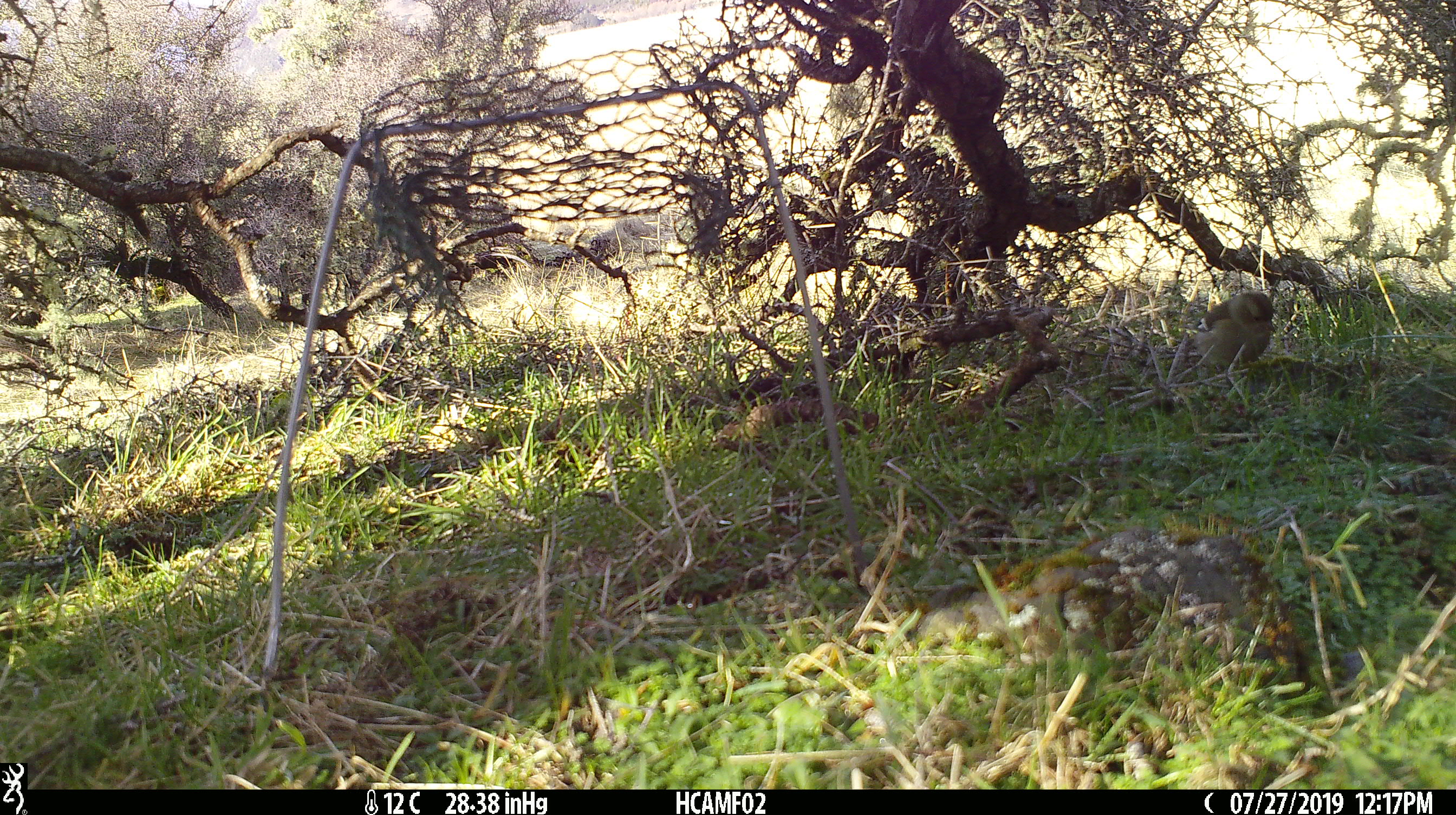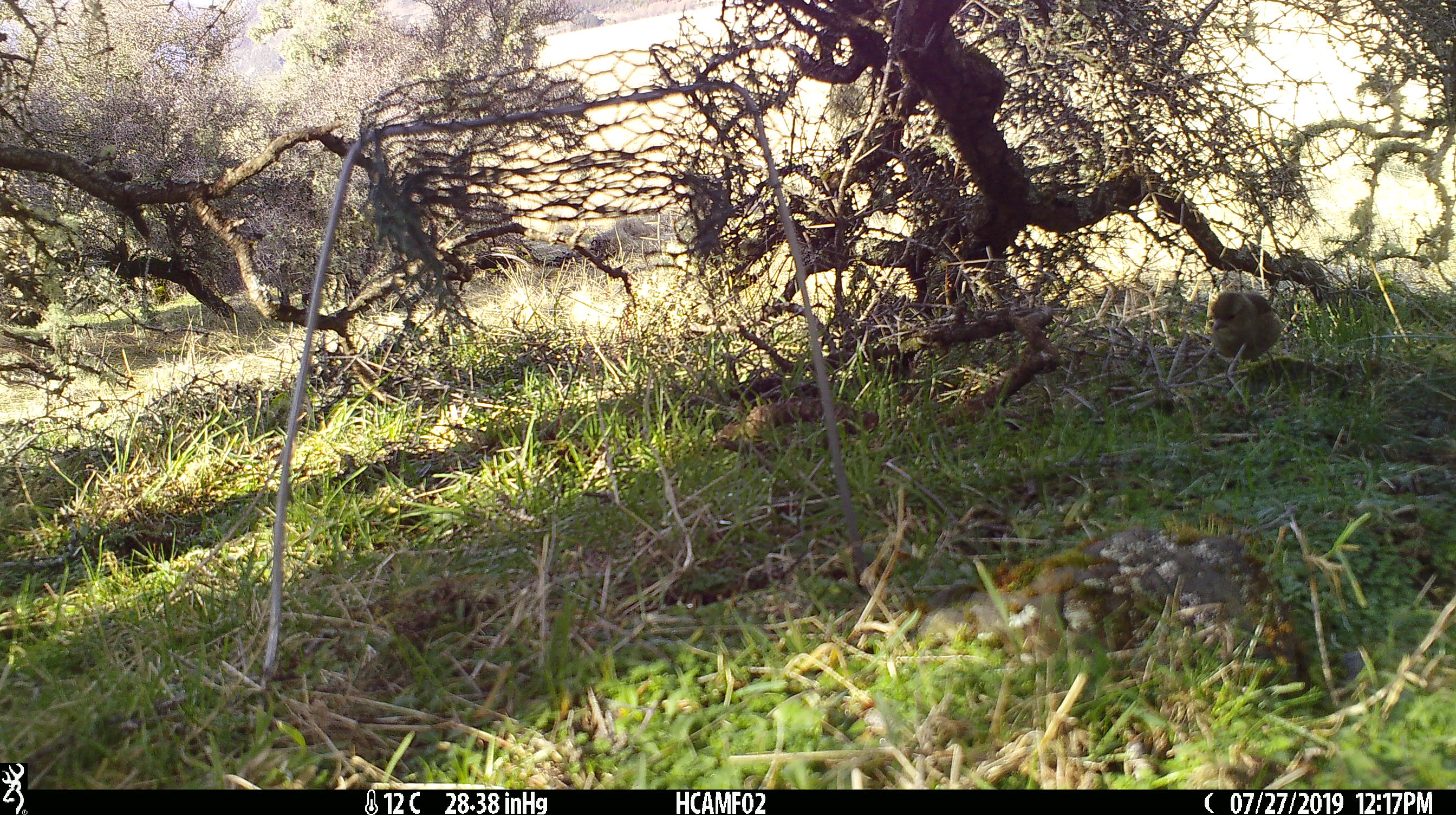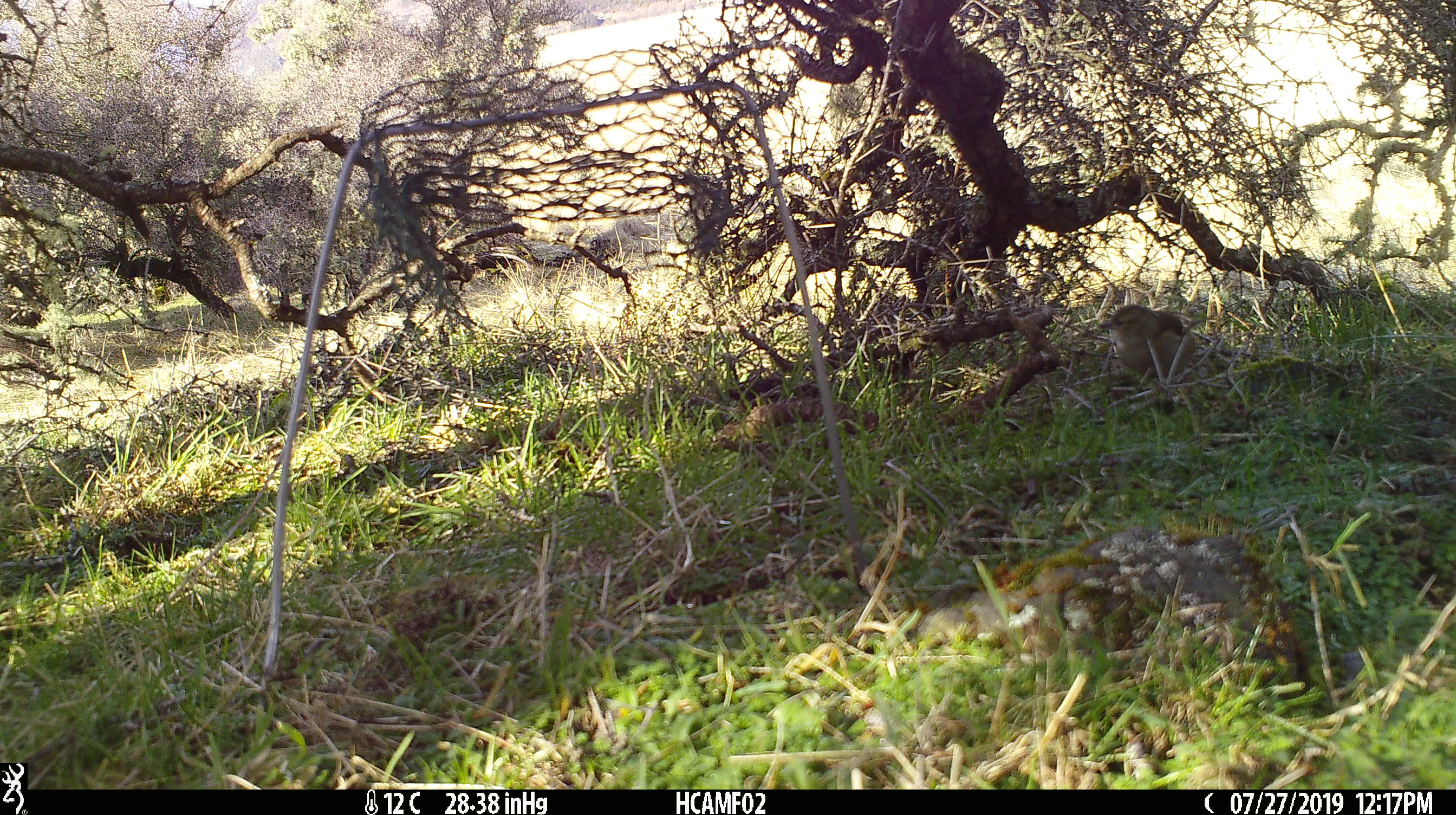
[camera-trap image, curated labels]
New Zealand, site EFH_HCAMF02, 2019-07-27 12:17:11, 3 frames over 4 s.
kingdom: Animalia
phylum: Chordata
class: Aves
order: Passeriformes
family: Fringillidae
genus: Chloris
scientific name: Chloris chloris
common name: greenfinch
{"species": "greenfinch (Chloris chloris)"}